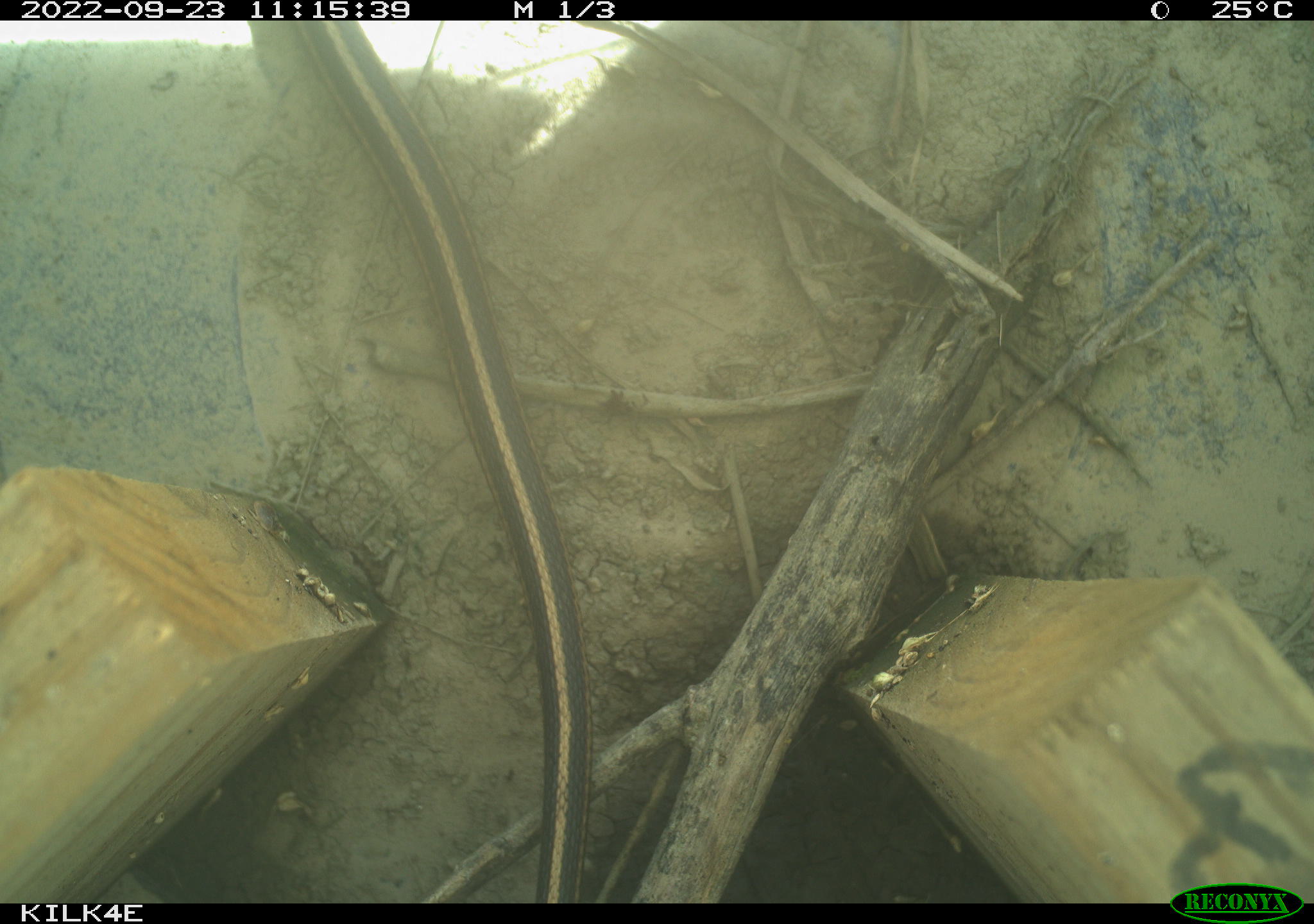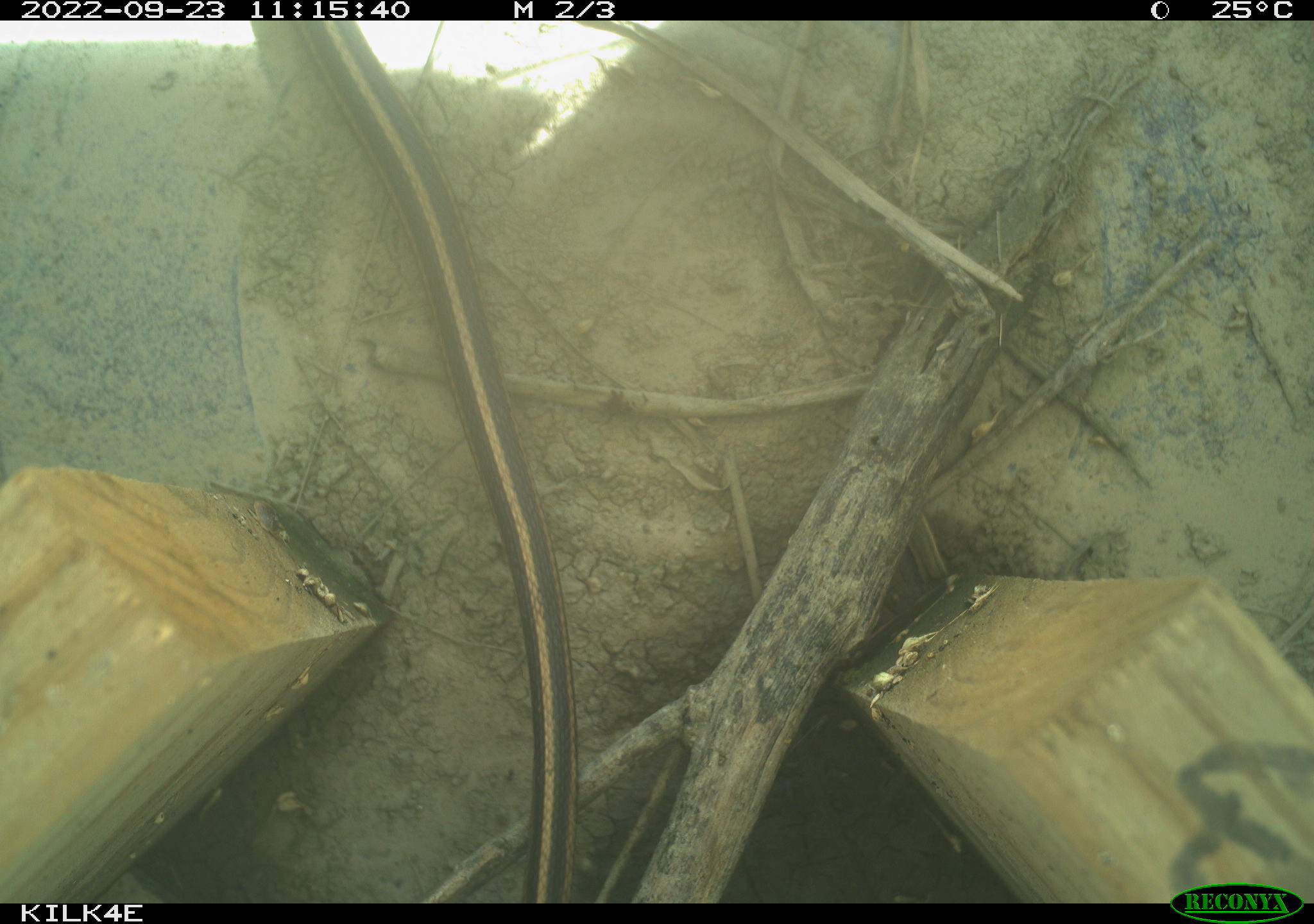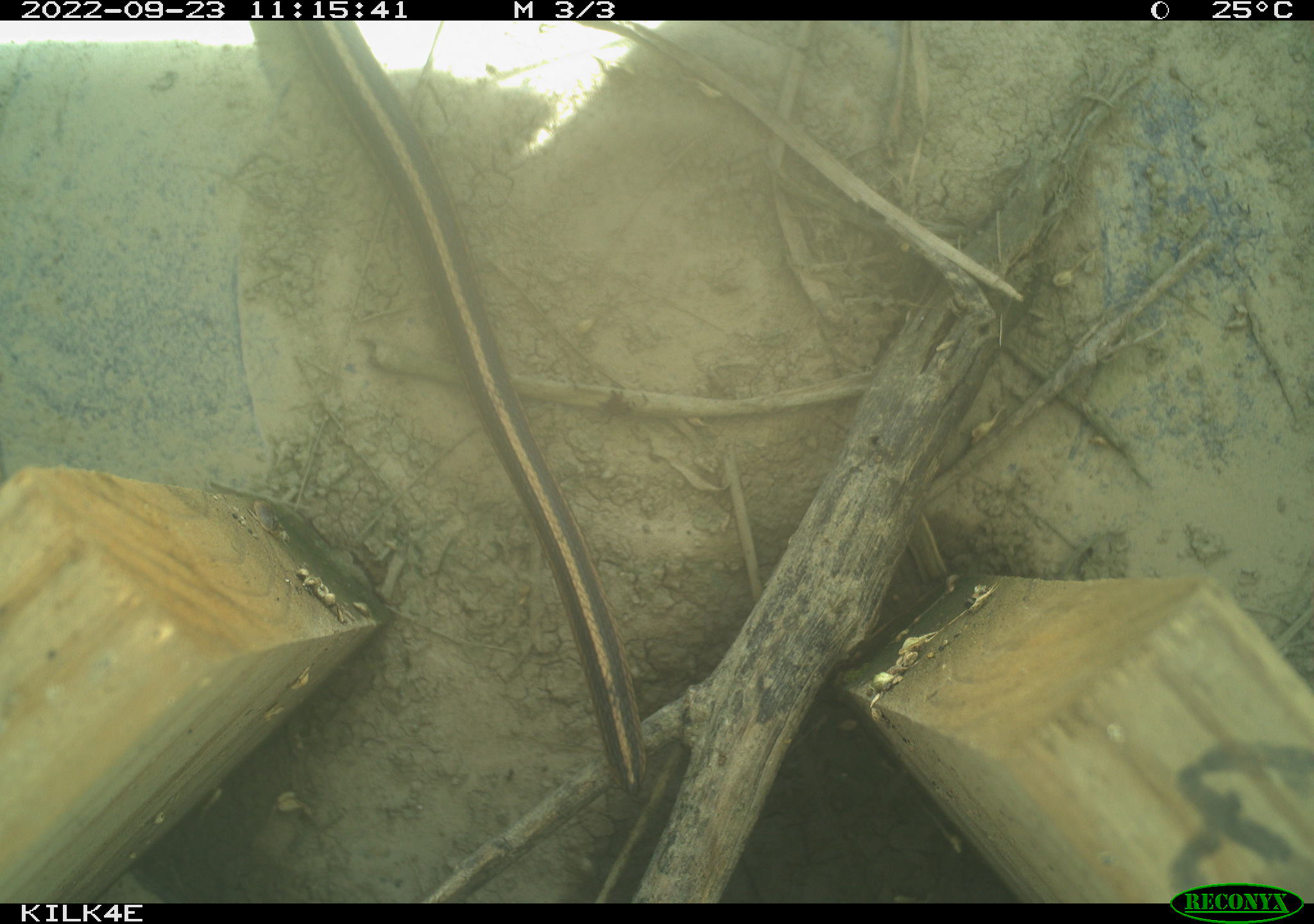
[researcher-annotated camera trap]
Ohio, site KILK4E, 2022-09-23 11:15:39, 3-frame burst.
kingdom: Animalia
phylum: Chordata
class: Reptilia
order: Squamata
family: Colubridae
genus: Thamnophis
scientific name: Thamnophis sirtalis sirtalis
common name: eastern gartersnake